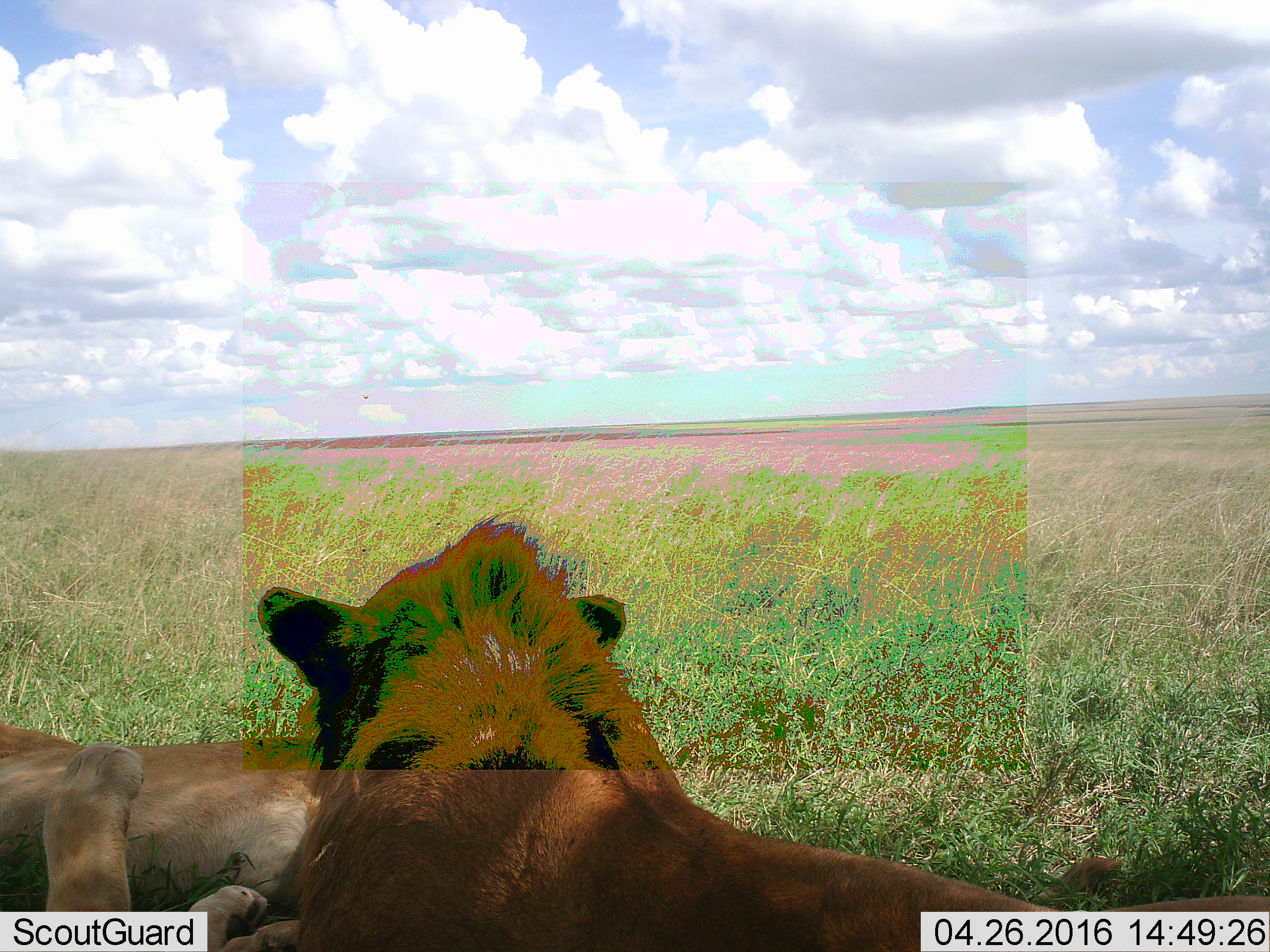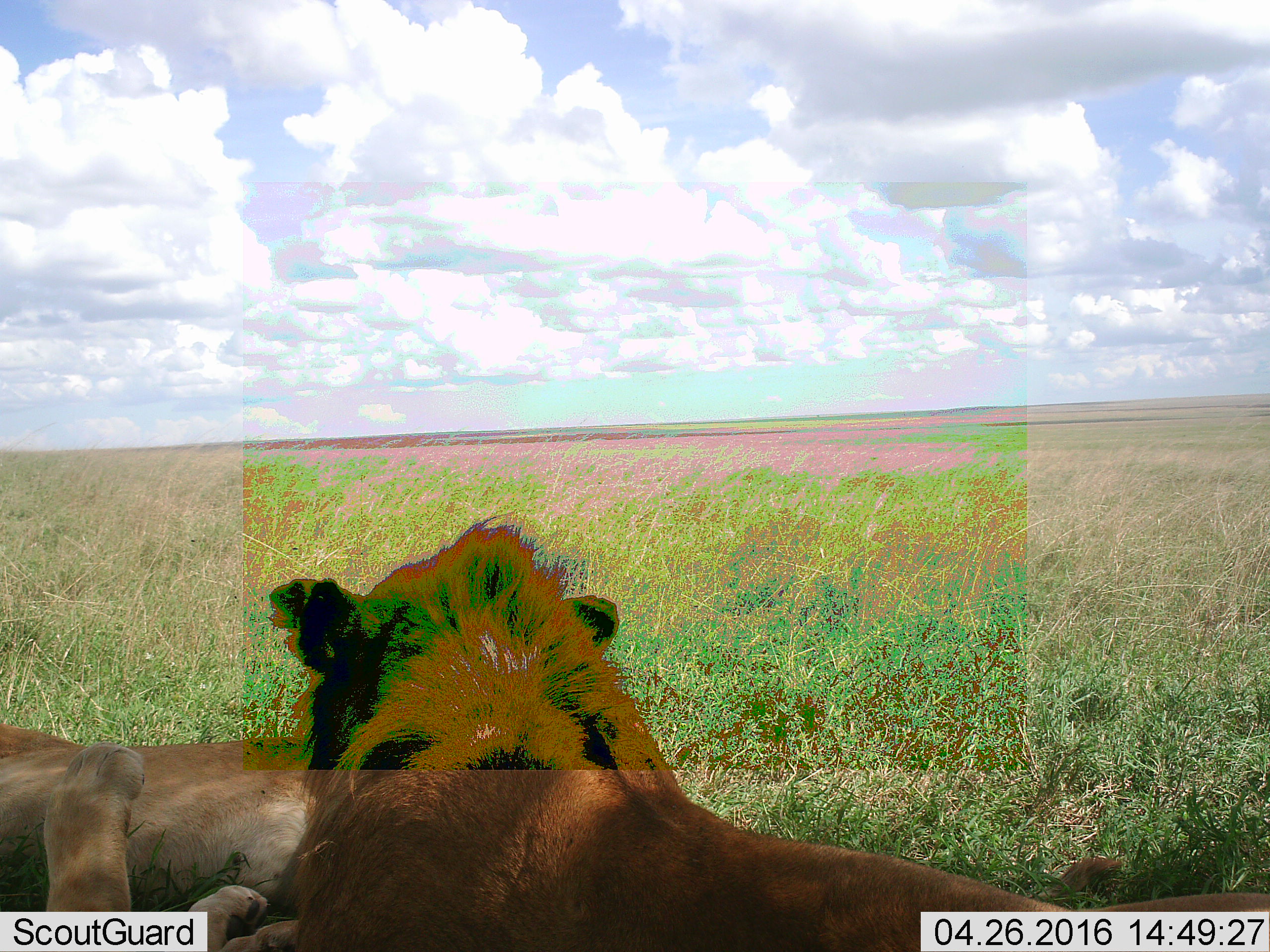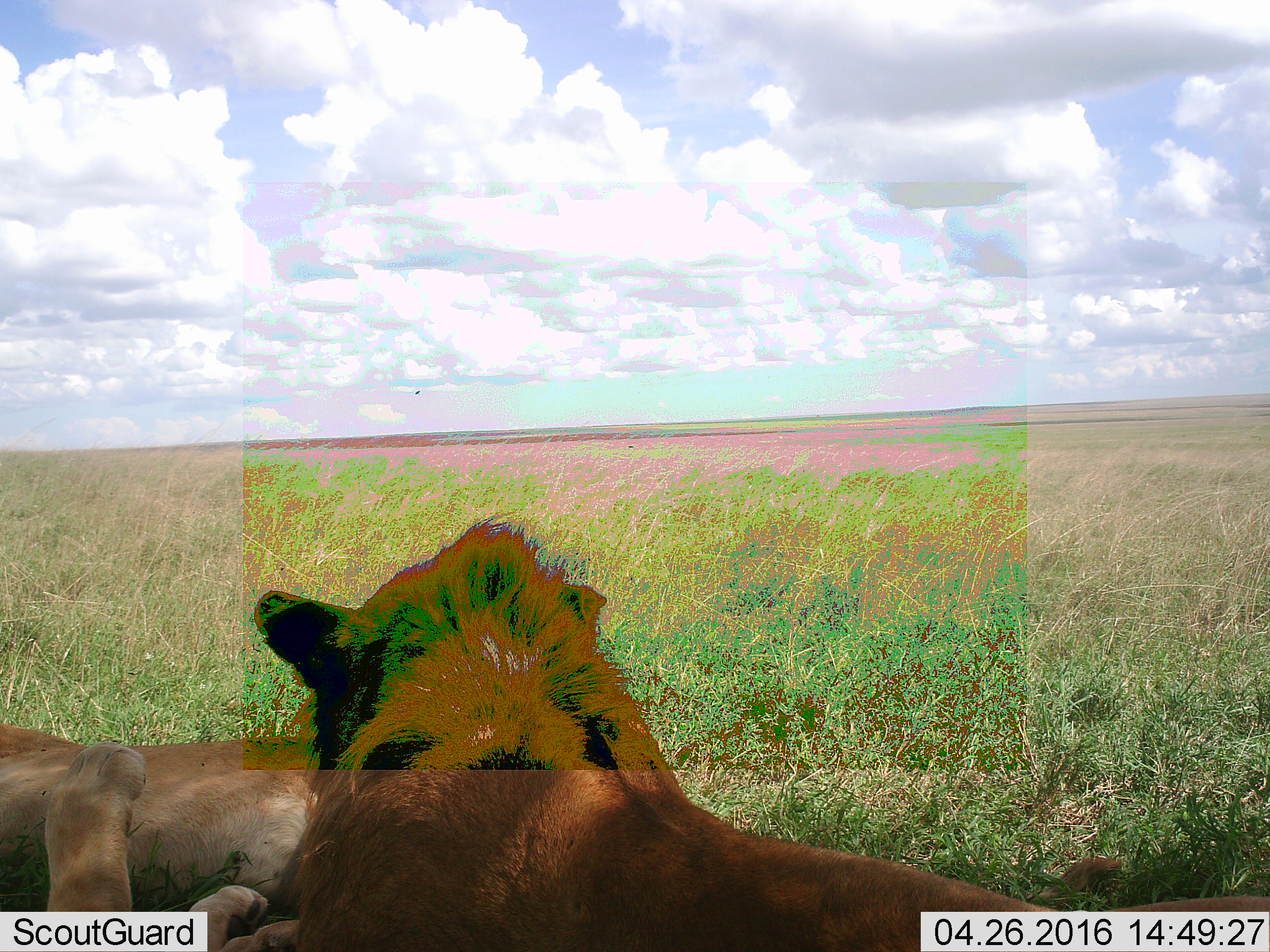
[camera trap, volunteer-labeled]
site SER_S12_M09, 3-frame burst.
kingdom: Animalia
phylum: Chordata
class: Mammalia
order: Carnivora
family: Felidae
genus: Panthera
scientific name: Panthera leo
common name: lion male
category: lionmale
Lionmale (lion male) (Panthera leo), count 1. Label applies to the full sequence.